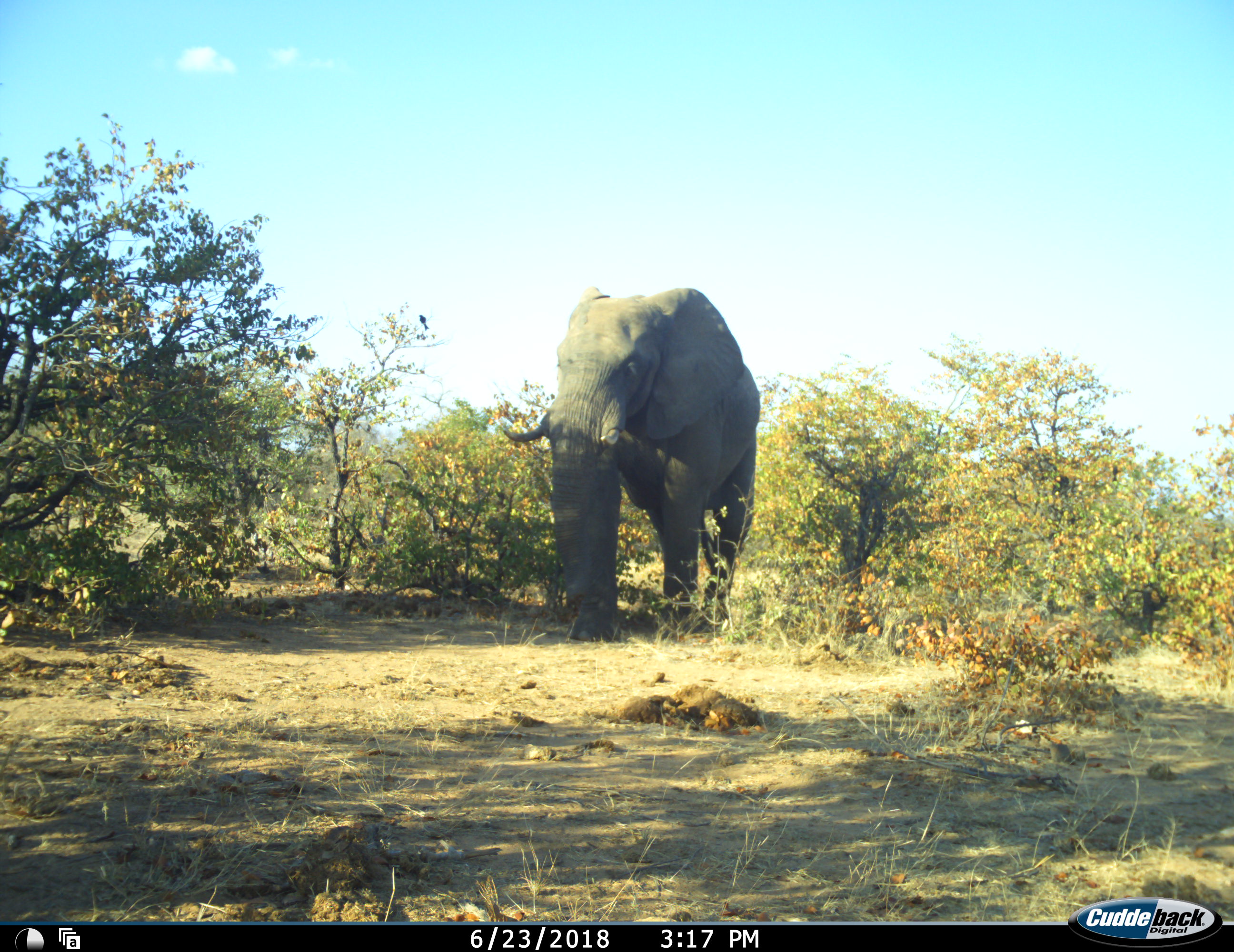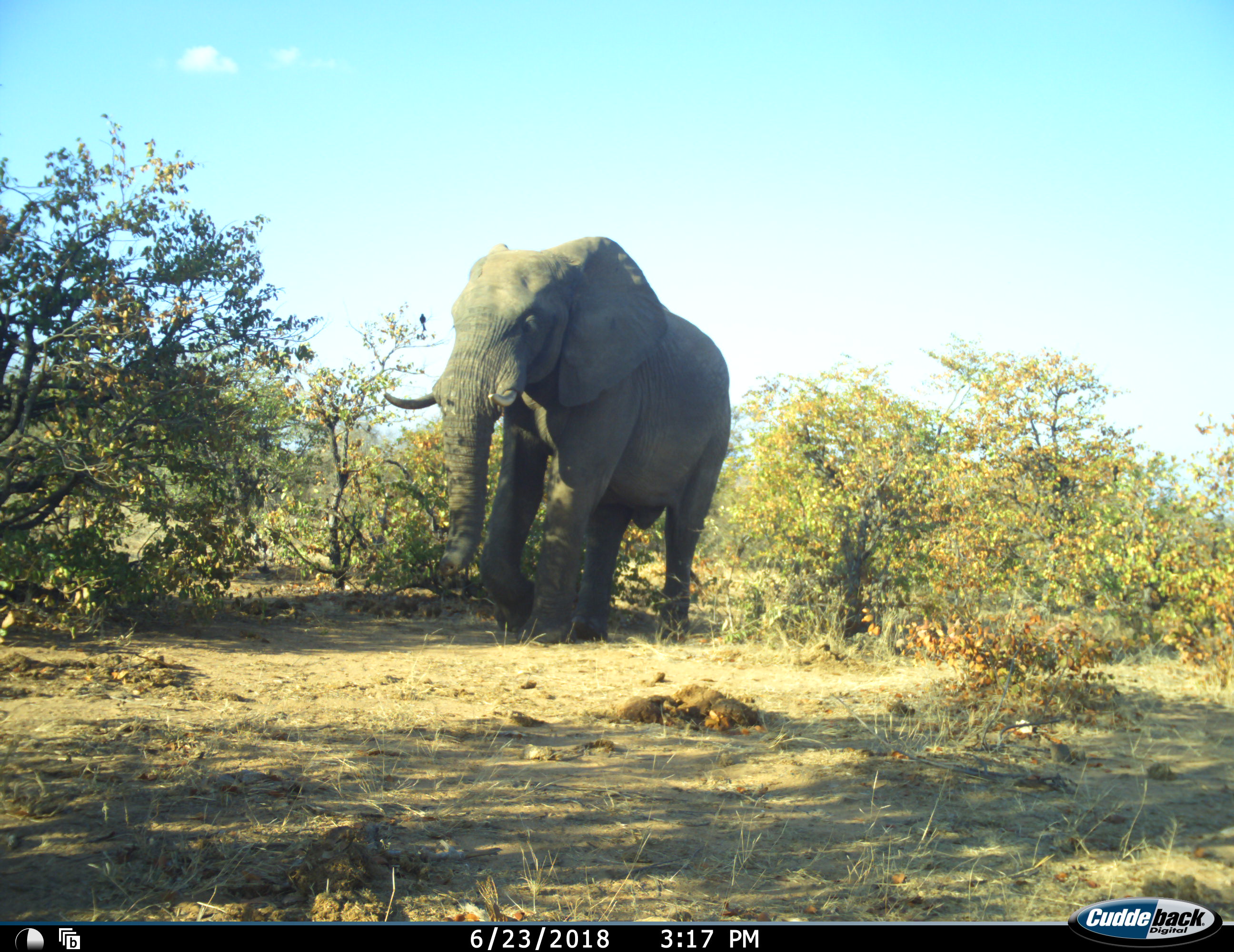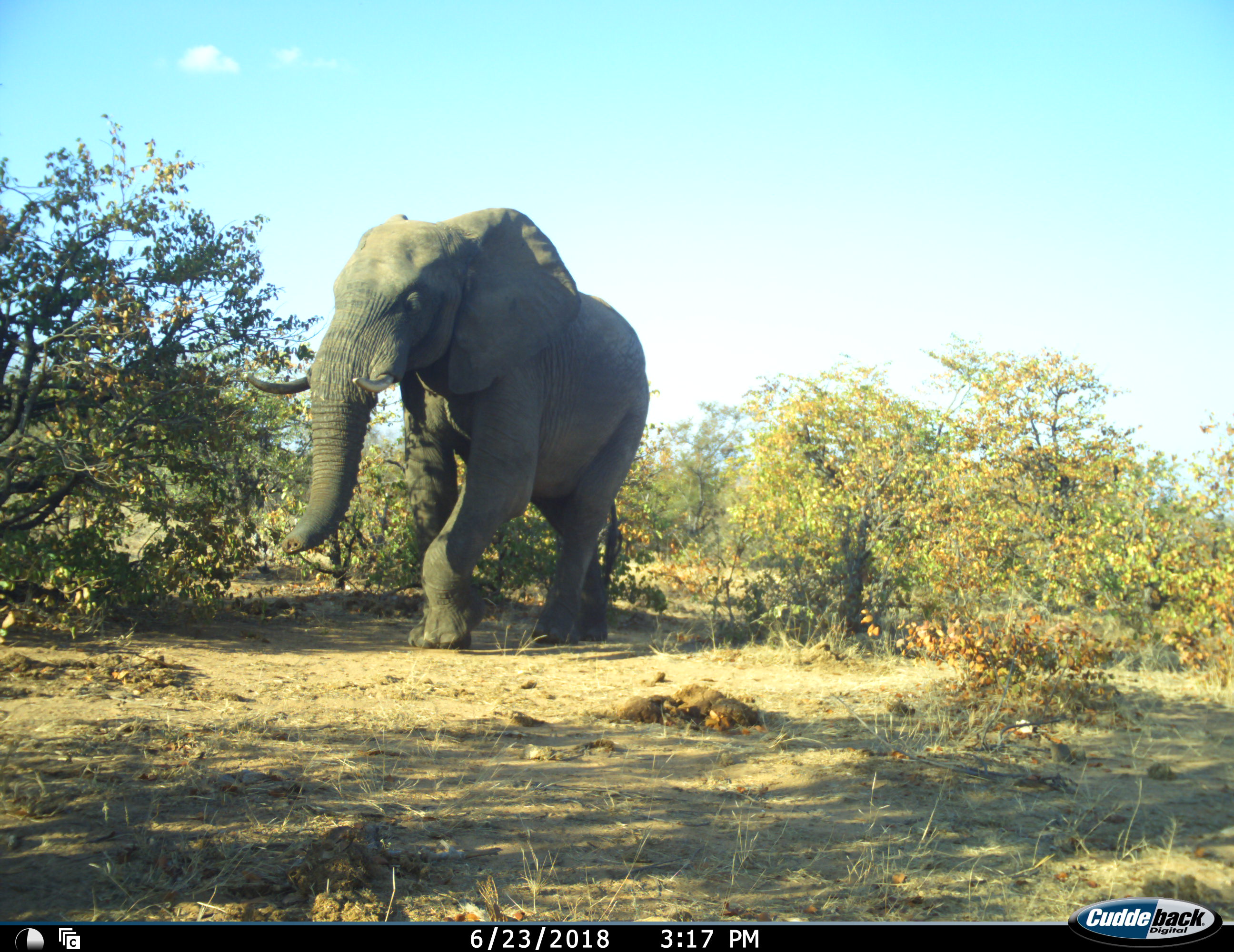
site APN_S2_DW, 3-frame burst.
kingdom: Animalia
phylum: Chordata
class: Mammalia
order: Proboscidea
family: Elephantidae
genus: Loxodonta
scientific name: Loxodonta africana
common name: african bush elephant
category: elephant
Elephant (african bush elephant) (Loxodonta africana), count 1. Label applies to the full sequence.